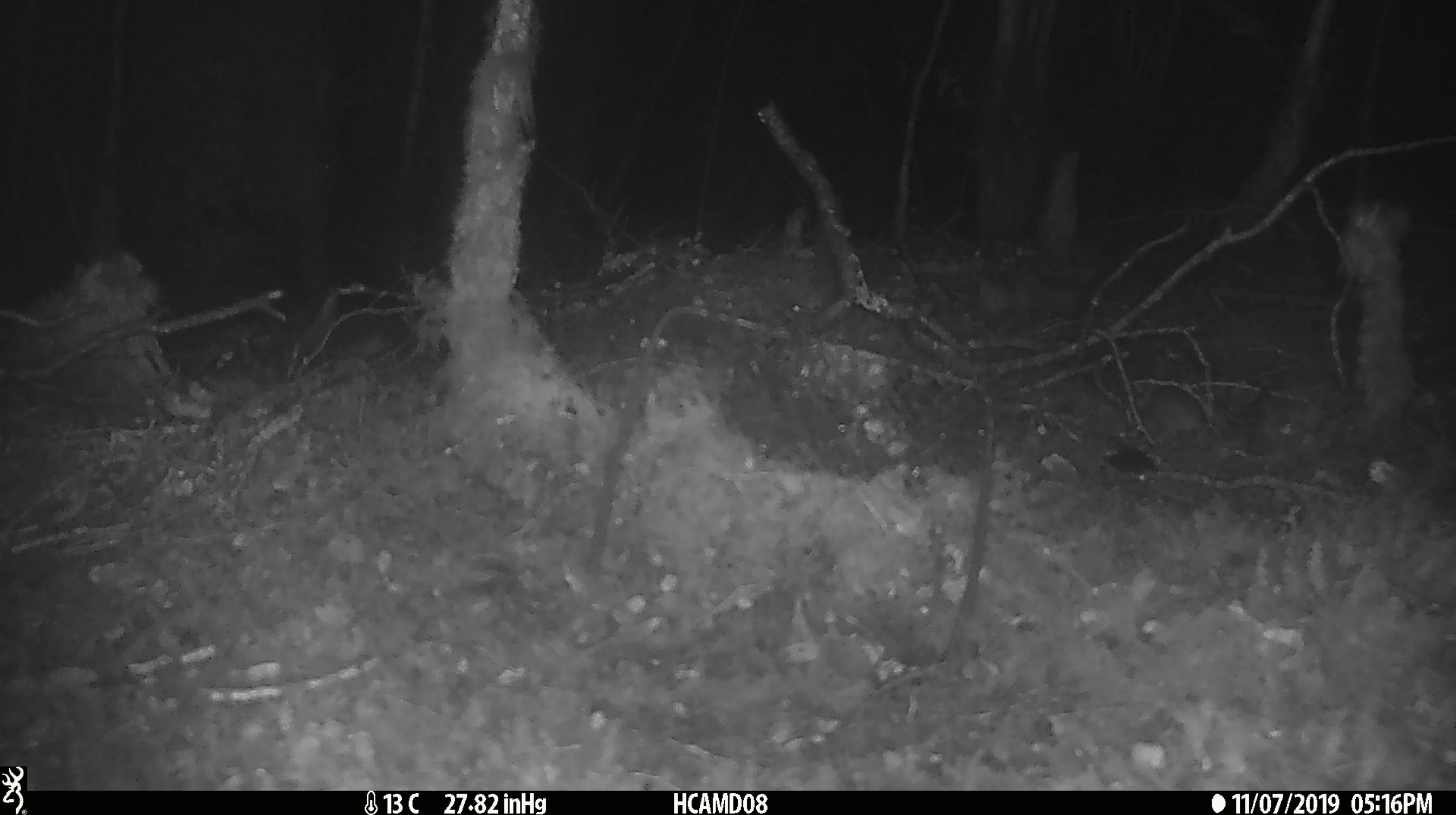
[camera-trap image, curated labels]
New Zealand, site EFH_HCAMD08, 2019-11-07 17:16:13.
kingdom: Animalia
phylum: Chordata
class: Mammalia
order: Rodentia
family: Muridae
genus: Mus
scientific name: Mus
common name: mouse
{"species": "mouse (Mus)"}